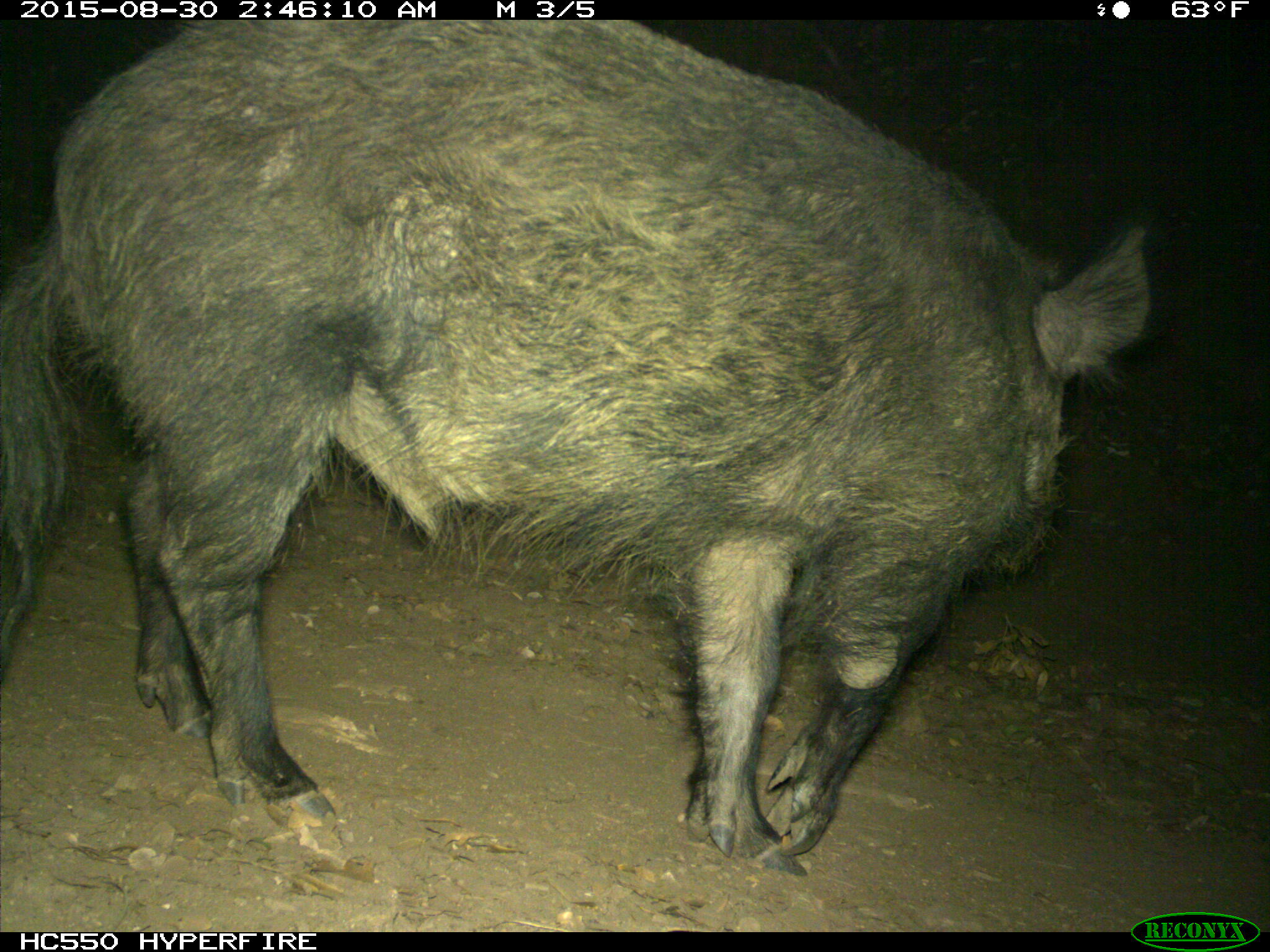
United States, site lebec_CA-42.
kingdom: Animalia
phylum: Chordata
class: Mammalia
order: Artiodactyla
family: Suidae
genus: Sus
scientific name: Sus scrofa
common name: wild boar